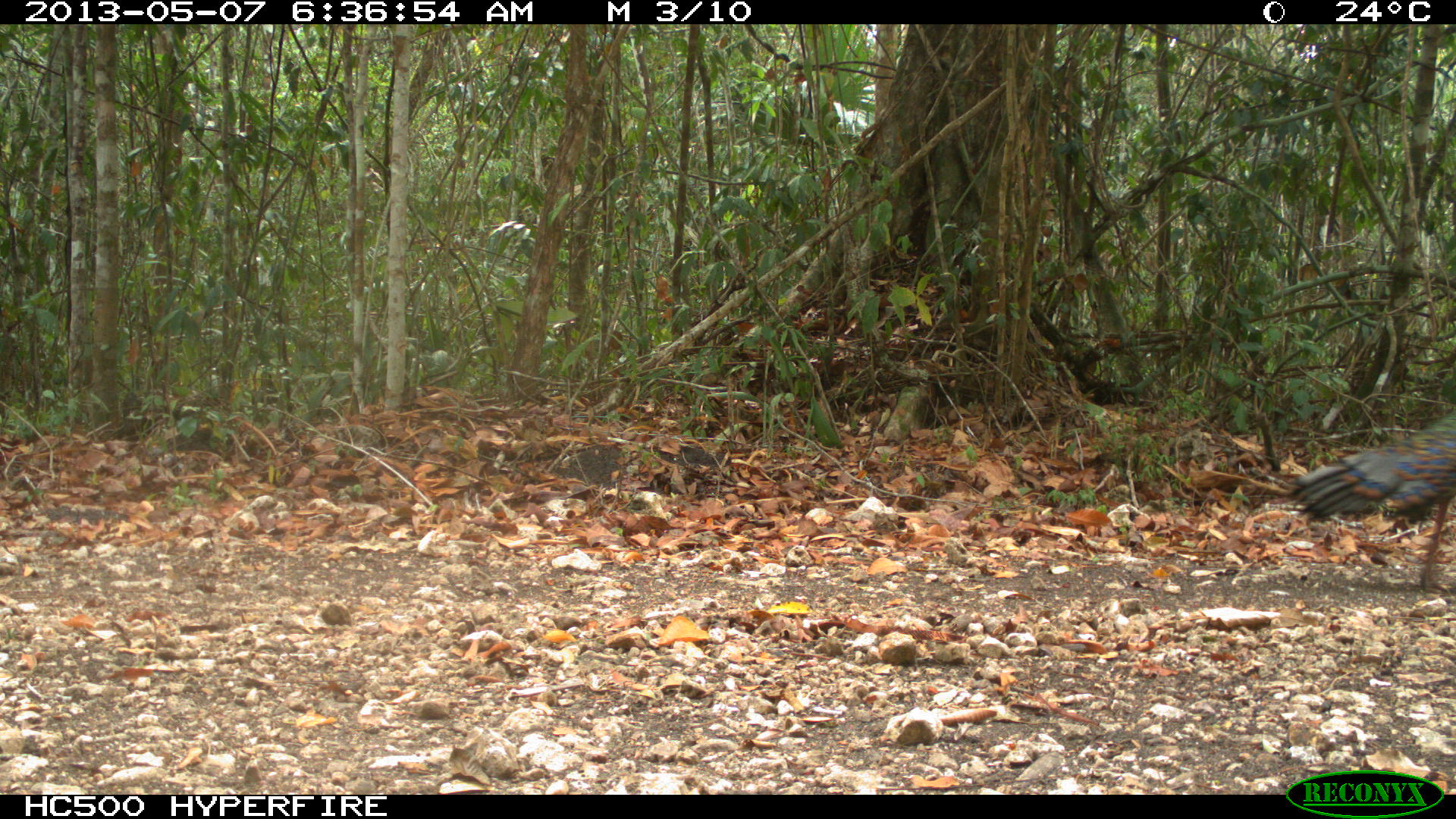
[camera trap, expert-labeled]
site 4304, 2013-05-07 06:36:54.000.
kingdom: Animalia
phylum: Chordata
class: Aves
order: Galliformes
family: Phasianidae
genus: Meleagris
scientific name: Meleagris ocellata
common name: ocellated turkey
Meleagris ocellata (ocellated turkey), count 1, sex male.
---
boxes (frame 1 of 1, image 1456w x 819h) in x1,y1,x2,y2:
meleagris ocellata: 1283,406,1456,588